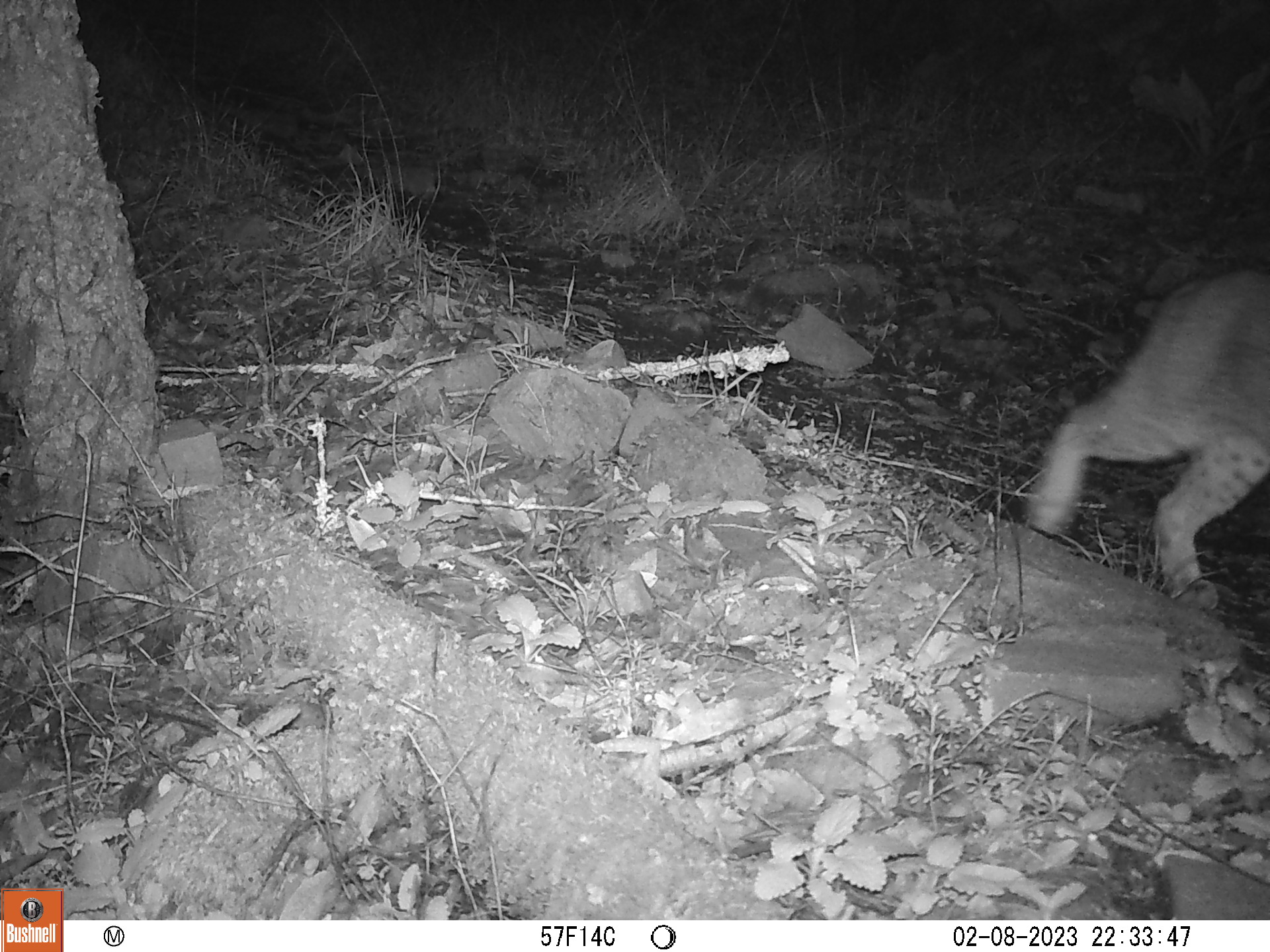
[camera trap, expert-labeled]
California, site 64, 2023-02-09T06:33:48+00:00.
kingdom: Animalia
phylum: Chordata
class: Mammalia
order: Carnivora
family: Felidae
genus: Lynx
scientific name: Lynx rufus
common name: bobcat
Bobcat (Lynx rufus).